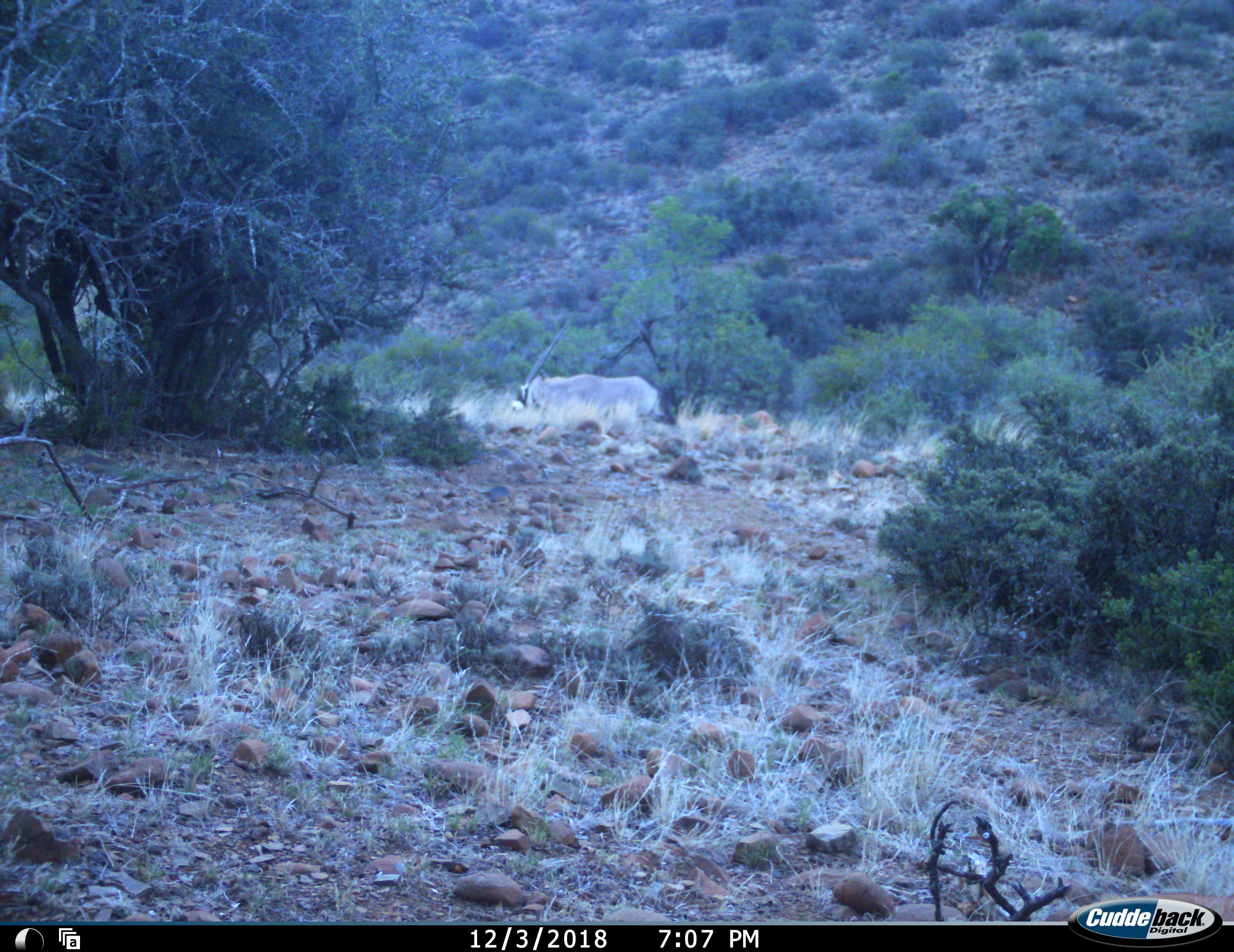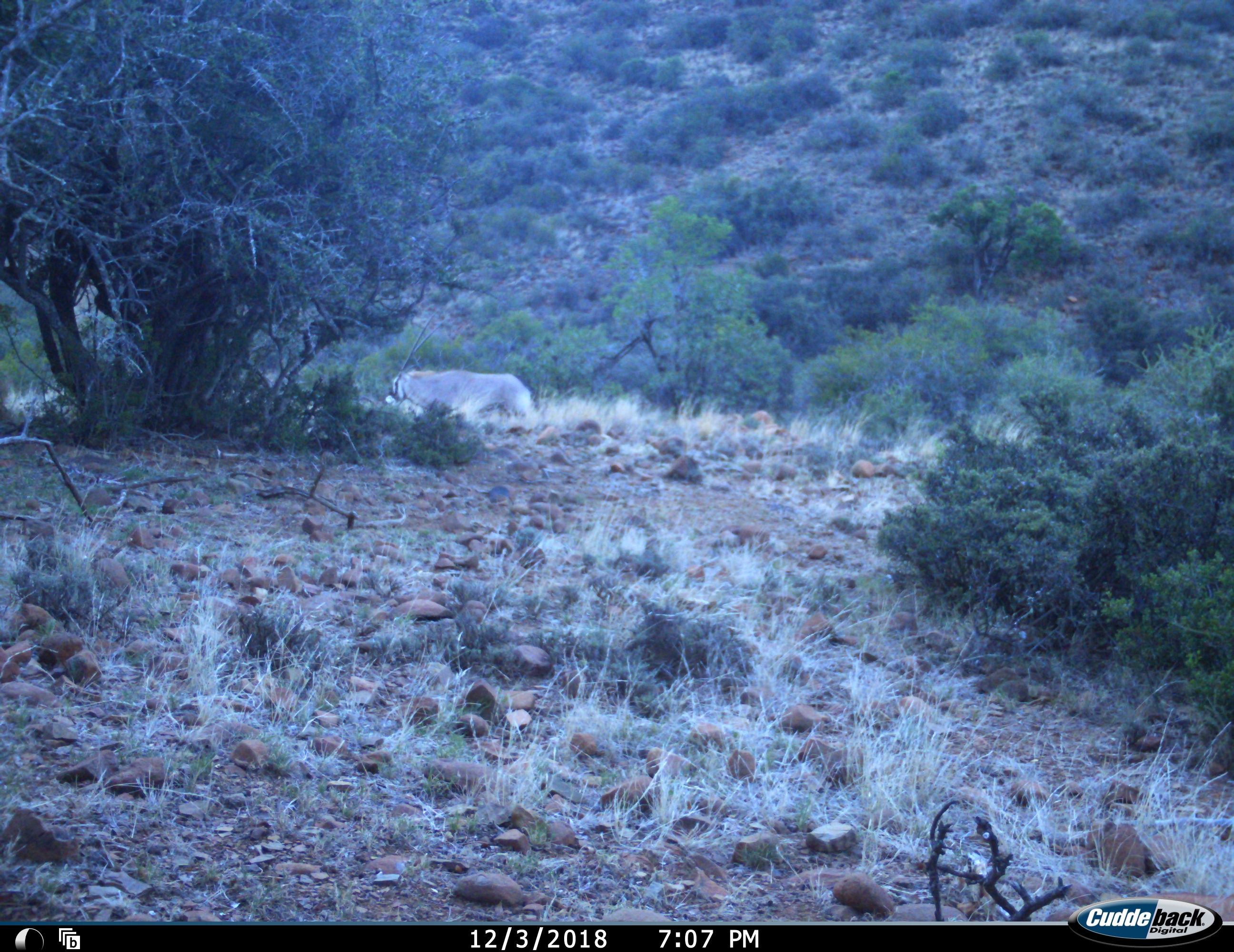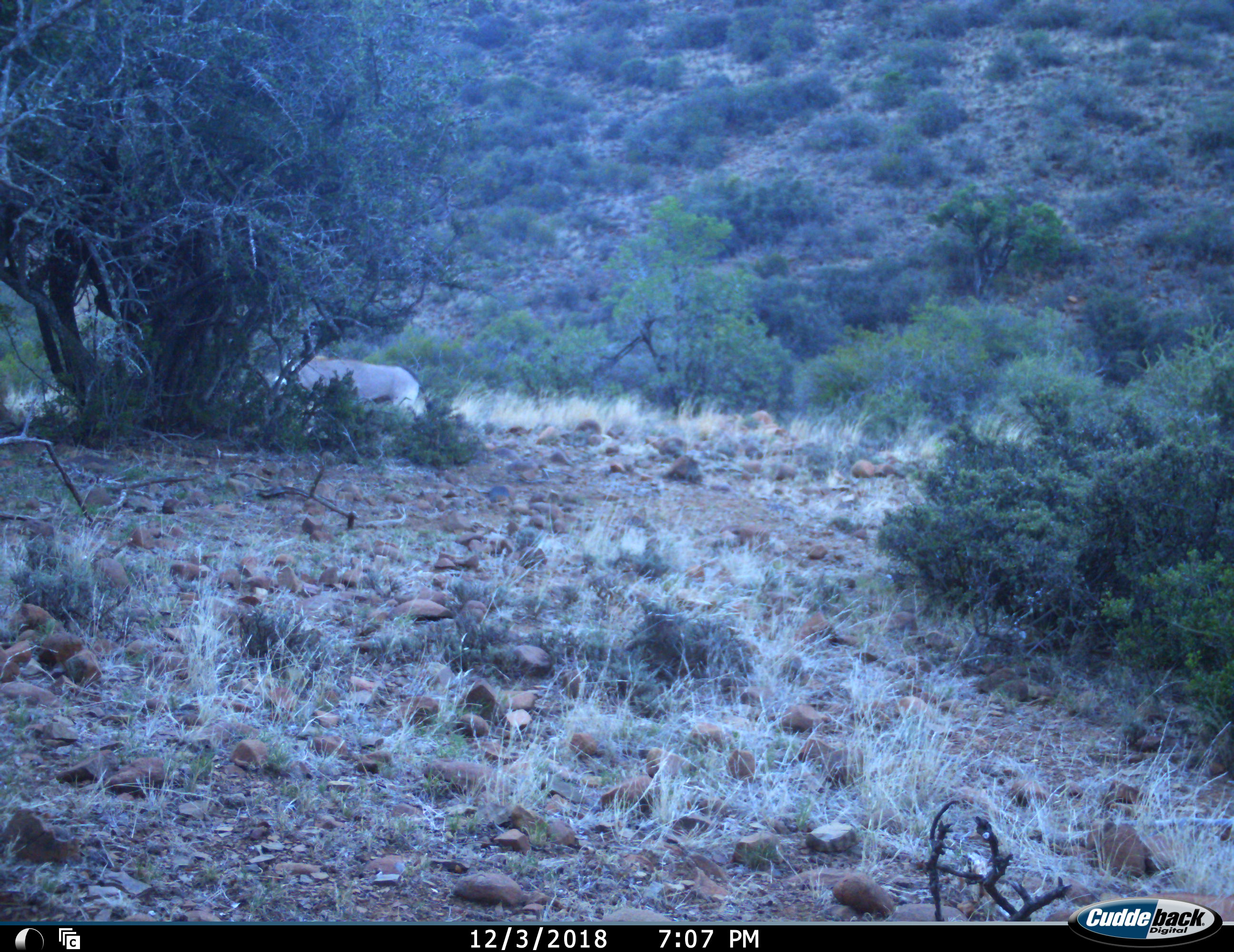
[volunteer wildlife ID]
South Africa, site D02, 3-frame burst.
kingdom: Animalia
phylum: Chordata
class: Mammalia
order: Artiodactyla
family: Bovidae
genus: Oryx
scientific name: Oryx gazella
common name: gemsbok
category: gemsbokoryx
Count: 1.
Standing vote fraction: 20%.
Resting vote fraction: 10%.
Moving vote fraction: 90%.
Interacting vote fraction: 0%.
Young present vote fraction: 0%.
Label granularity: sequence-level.